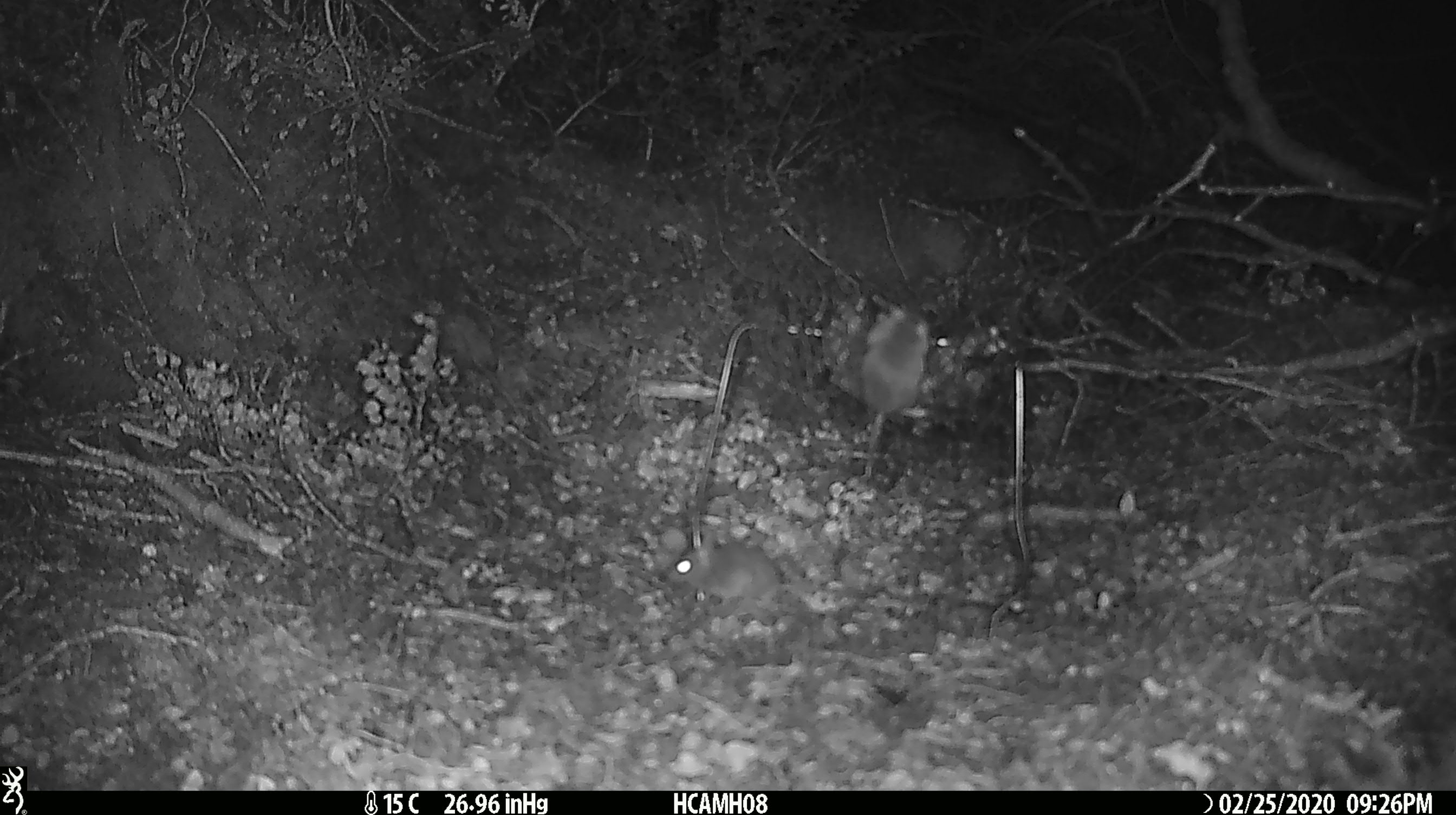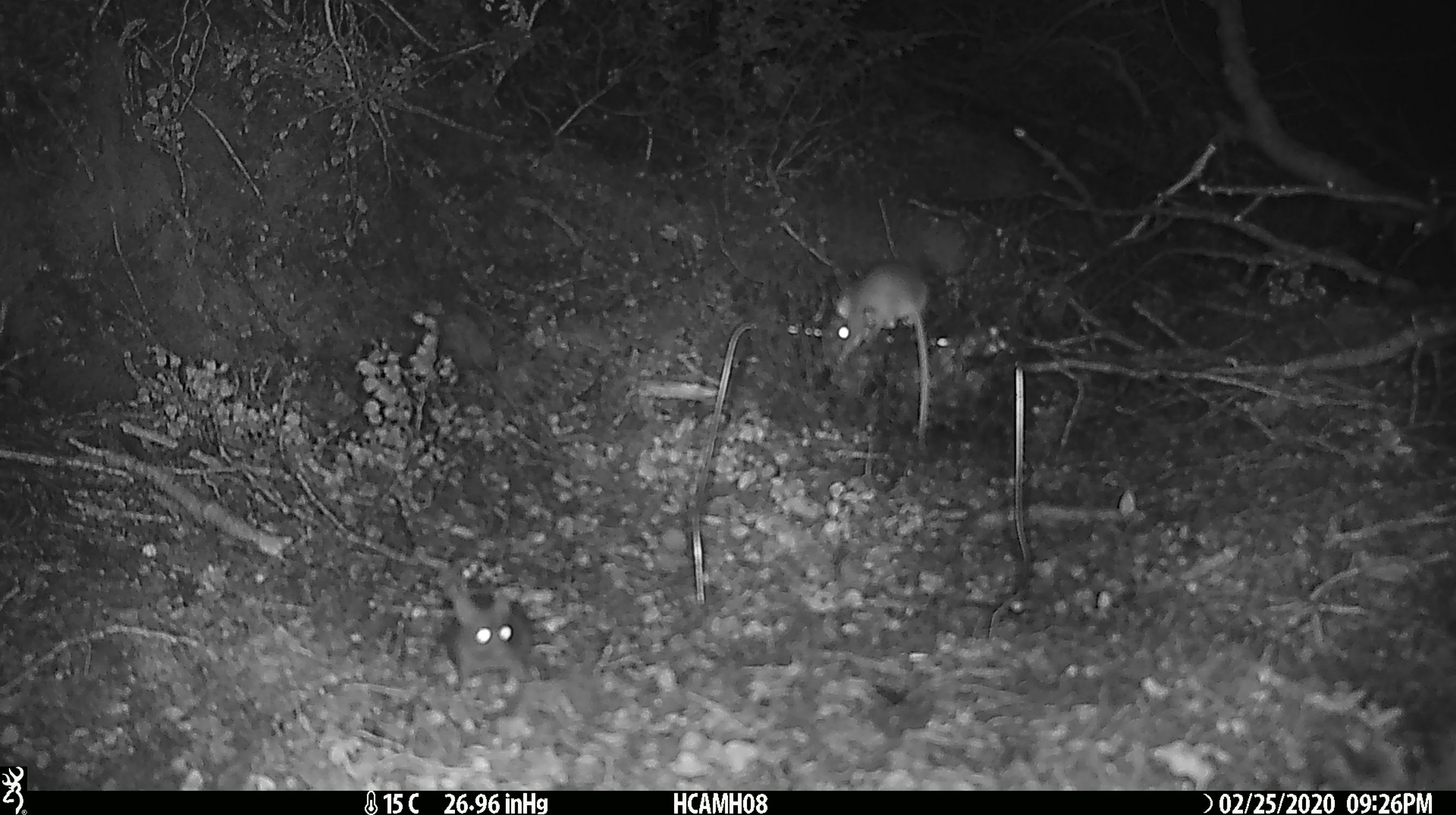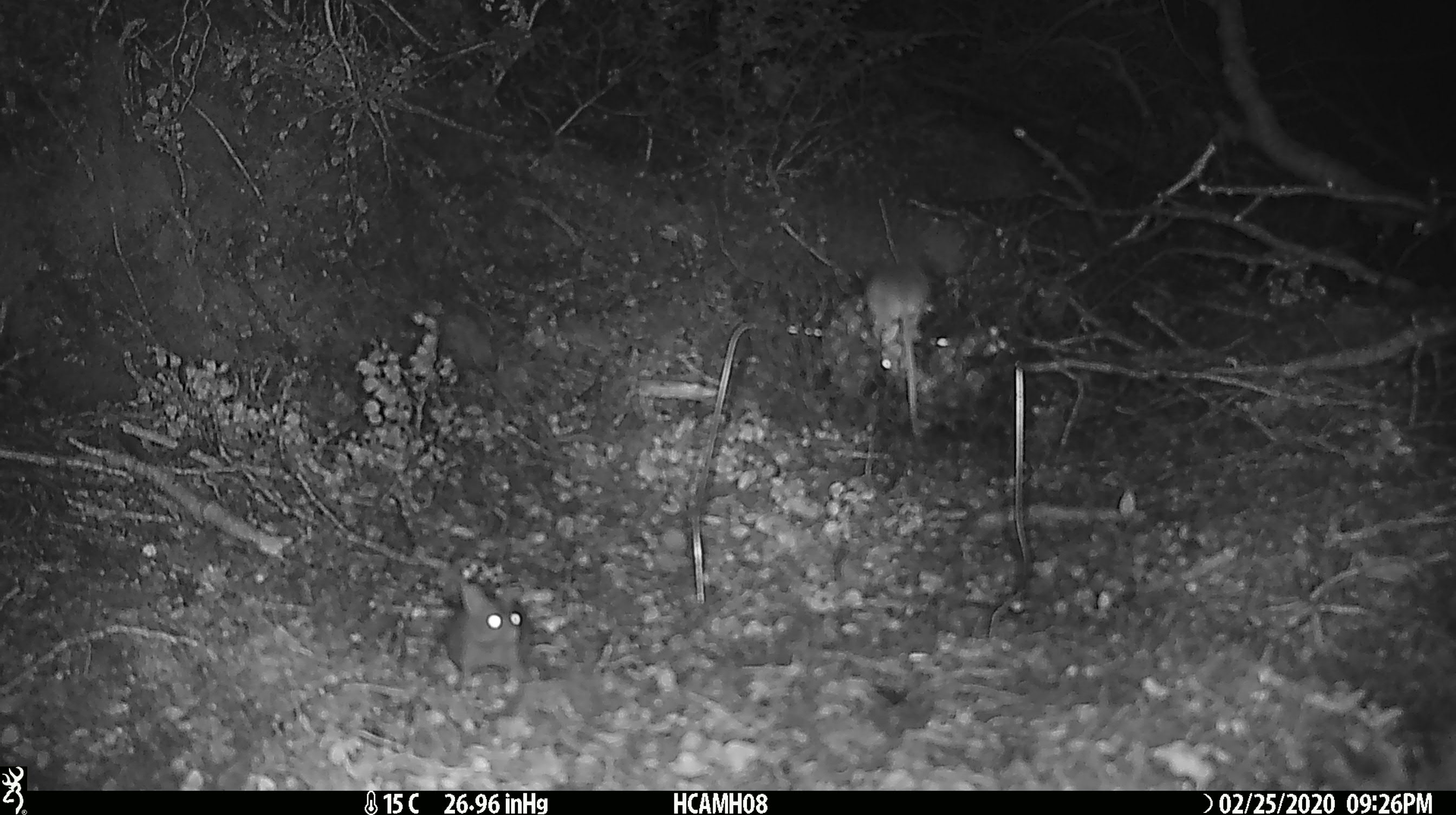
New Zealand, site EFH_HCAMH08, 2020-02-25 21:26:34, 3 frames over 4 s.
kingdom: Animalia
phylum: Chordata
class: Mammalia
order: Rodentia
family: Muridae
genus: Mus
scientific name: Mus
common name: mouse